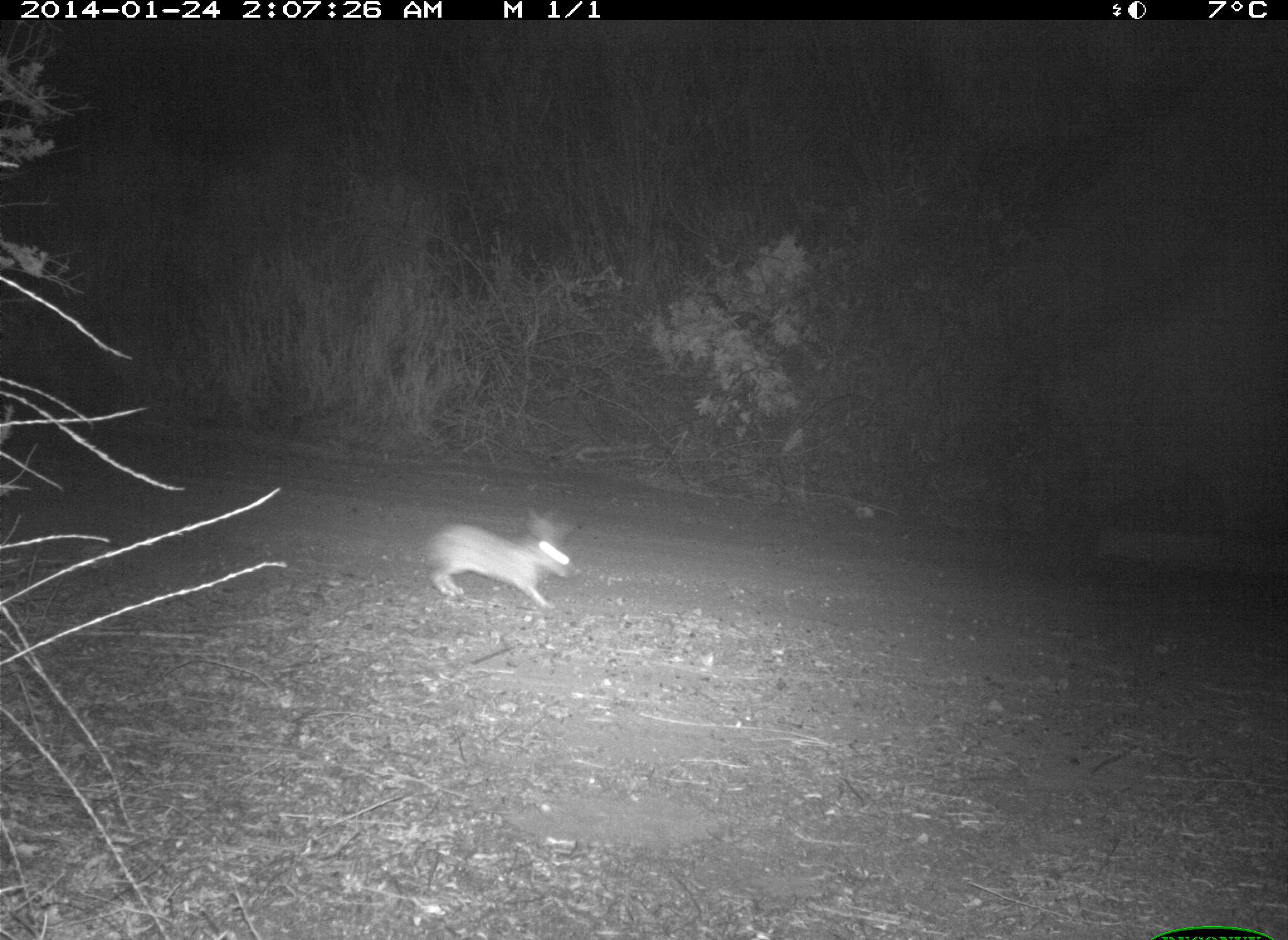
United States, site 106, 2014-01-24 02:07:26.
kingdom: Animalia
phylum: Chordata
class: Mammalia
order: Lagomorpha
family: Leporidae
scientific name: Leporidae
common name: rabbits and hares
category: rabbit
Rabbit (rabbits and hares) (Leporidae).